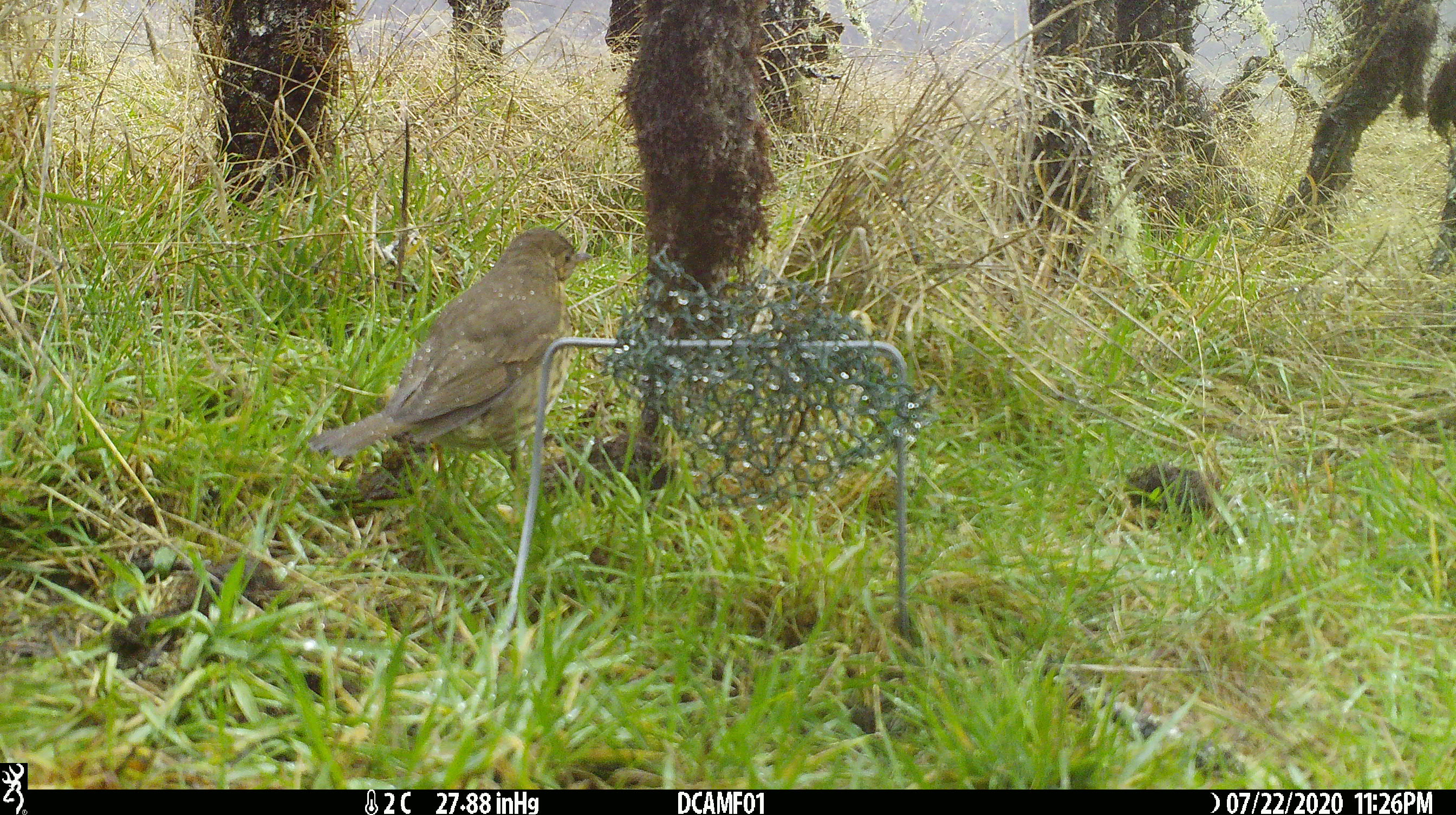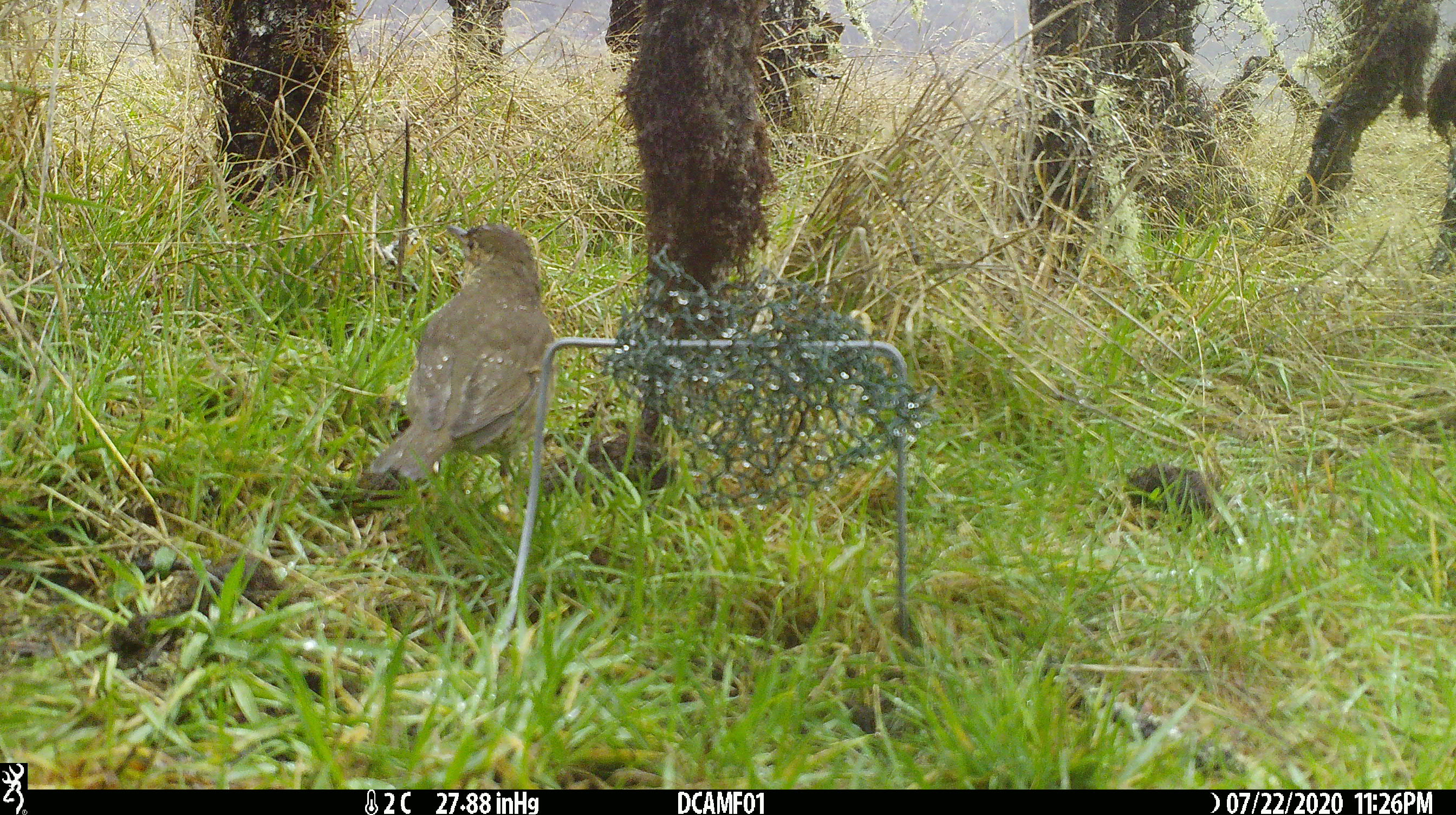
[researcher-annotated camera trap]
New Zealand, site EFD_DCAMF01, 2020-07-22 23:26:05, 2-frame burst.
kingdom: Animalia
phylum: Chordata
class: Aves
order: Passeriformes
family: Turdidae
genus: Turdus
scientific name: Turdus philomelos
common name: song thrush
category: thrush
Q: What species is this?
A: Thrush (song thrush) (Turdus philomelos).